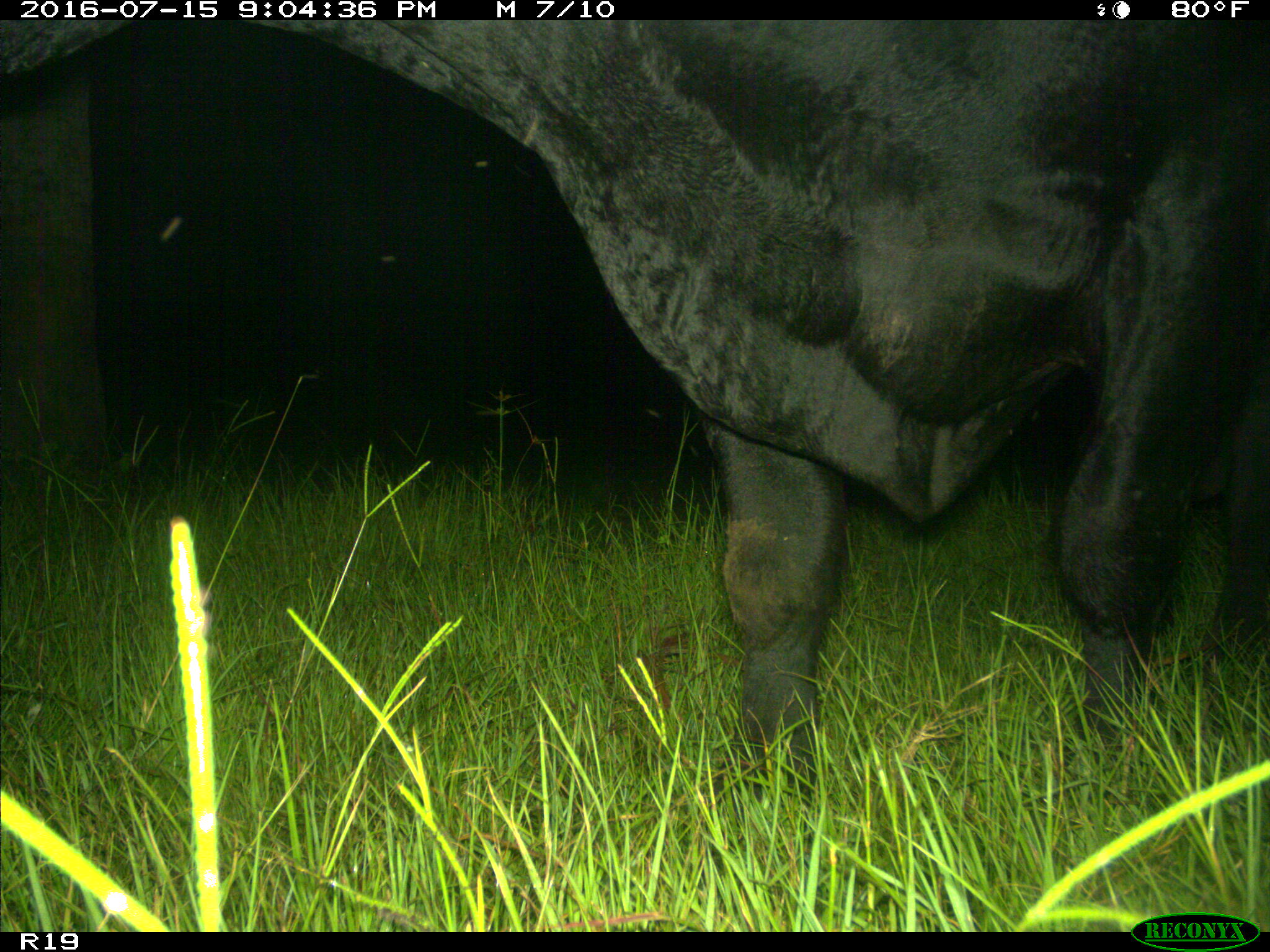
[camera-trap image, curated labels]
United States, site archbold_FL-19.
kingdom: Animalia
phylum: Chordata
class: Mammalia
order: Artiodactyla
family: Bovidae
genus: Bos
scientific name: Bos taurus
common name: domestic cow